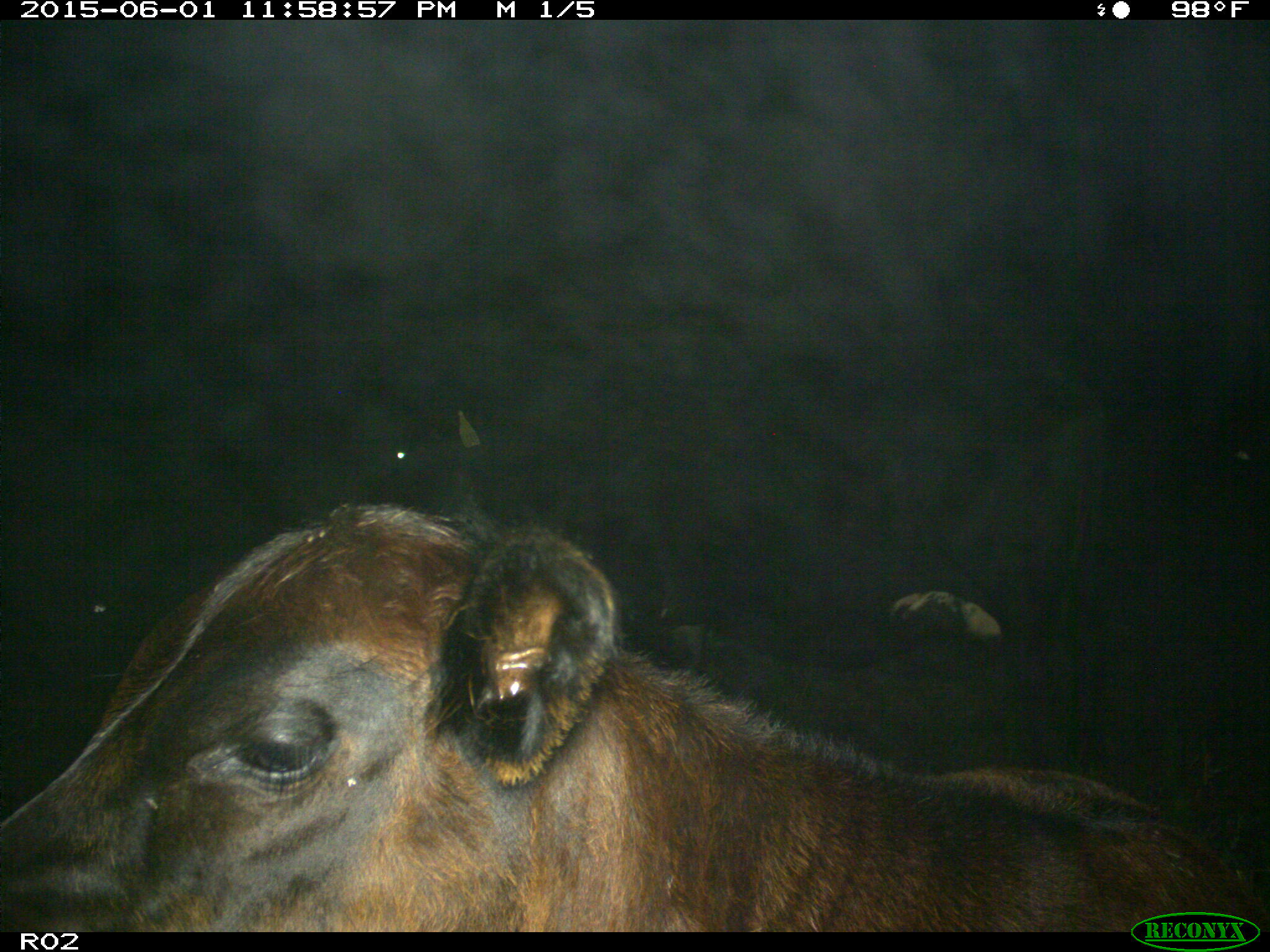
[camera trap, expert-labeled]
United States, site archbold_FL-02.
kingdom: Animalia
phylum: Chordata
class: Mammalia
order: Artiodactyla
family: Bovidae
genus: Bos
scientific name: Bos taurus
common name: domestic cow